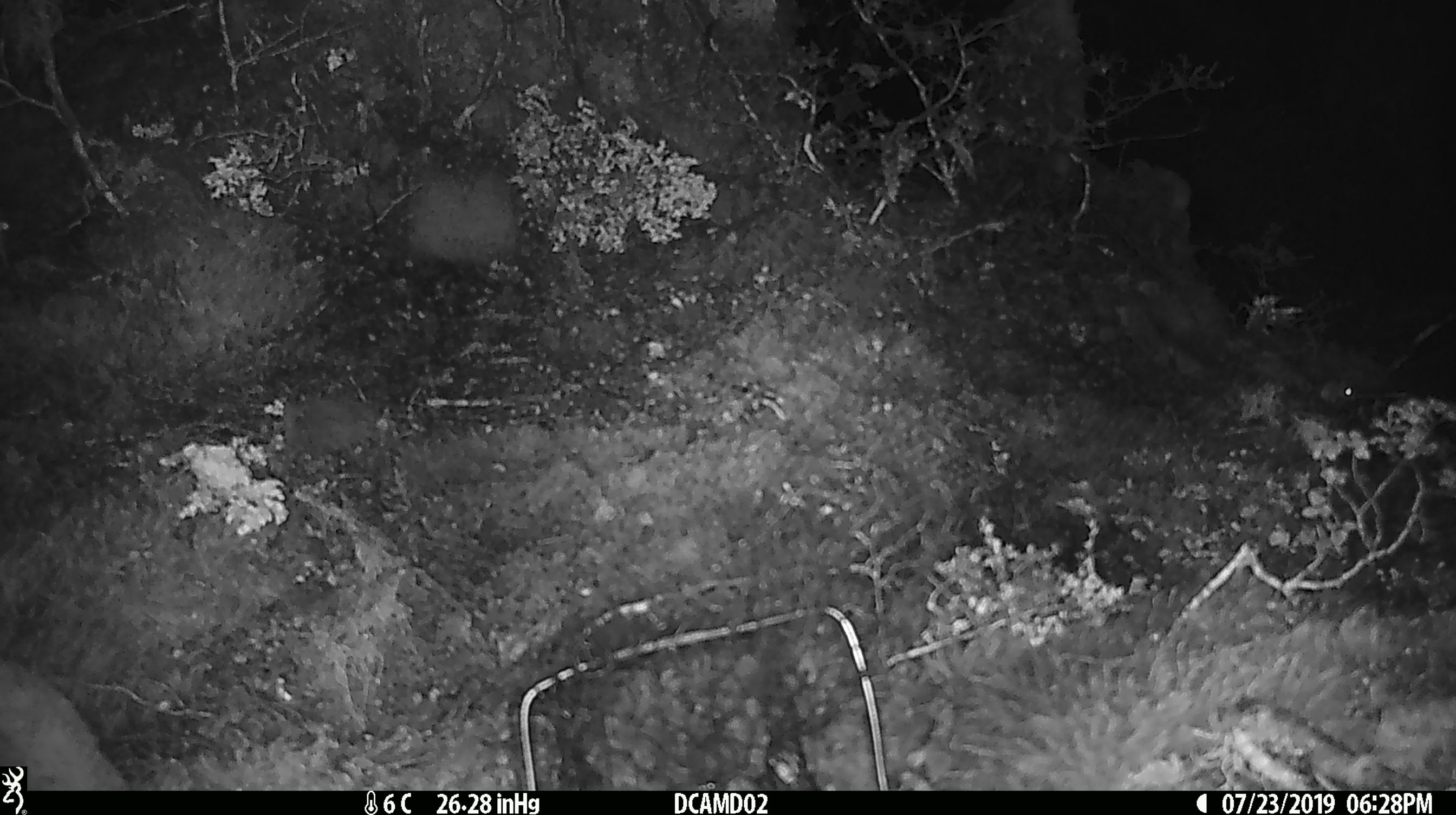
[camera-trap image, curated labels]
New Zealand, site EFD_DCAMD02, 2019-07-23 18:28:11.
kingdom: Animalia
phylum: Chordata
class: Mammalia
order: Rodentia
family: Muridae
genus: Mus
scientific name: Mus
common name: mouse